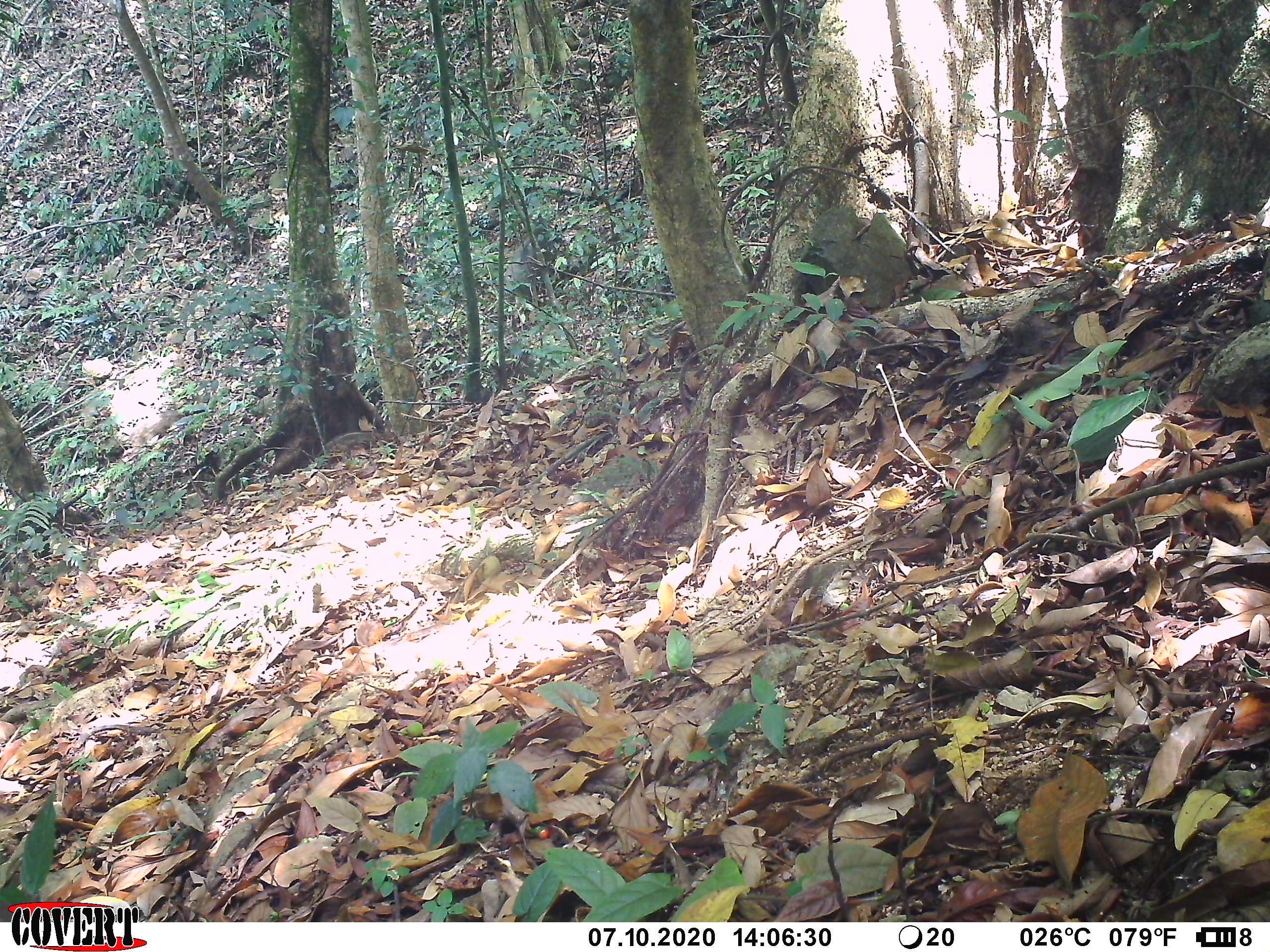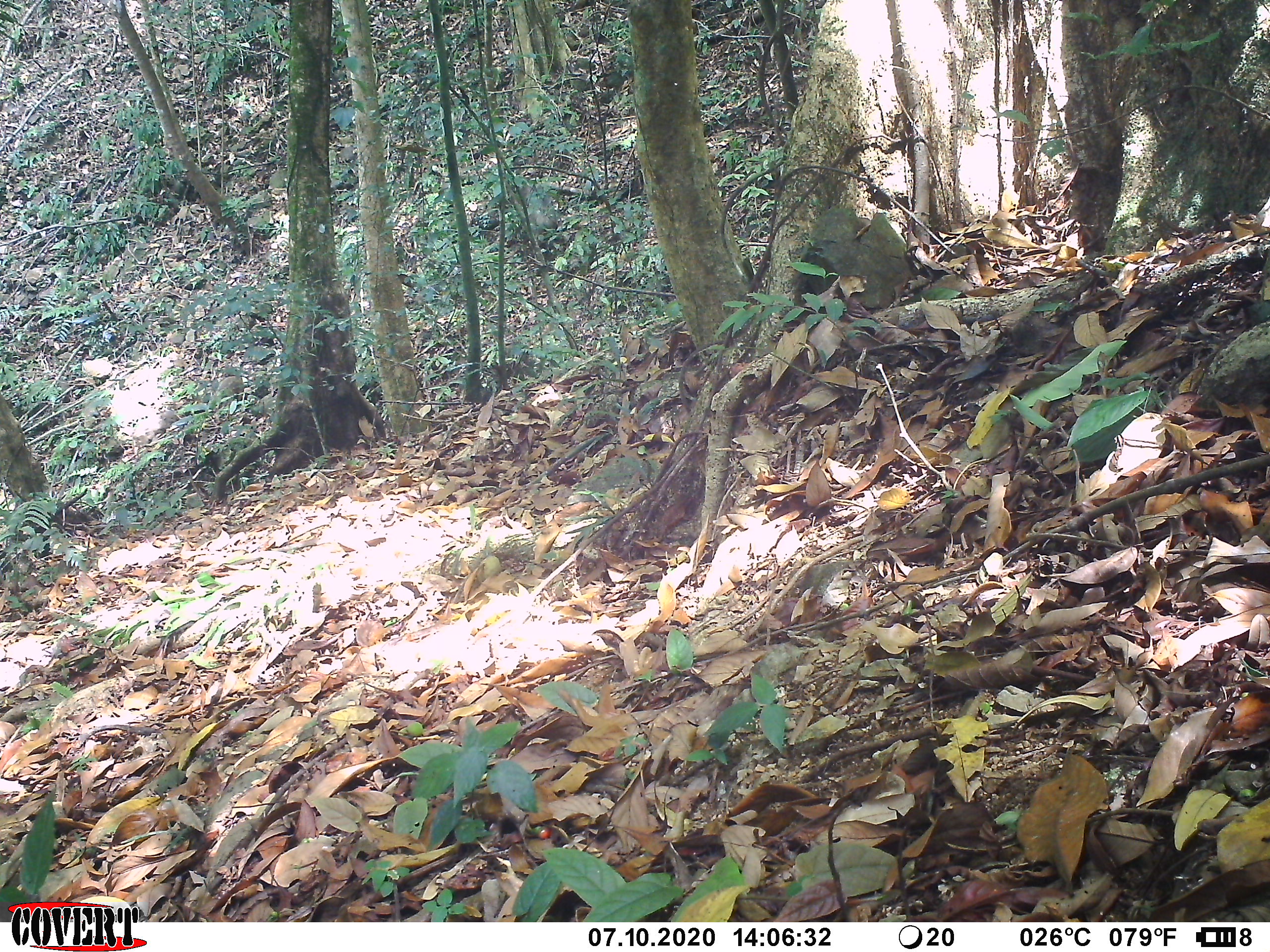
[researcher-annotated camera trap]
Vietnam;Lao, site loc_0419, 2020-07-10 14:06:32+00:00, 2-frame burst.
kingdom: Animalia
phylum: Chordata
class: Mammalia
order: Artiodactyla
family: Suidae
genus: Sus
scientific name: Sus scrofa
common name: eurasian wild pig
Eurasian wild pig (Sus scrofa). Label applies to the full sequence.